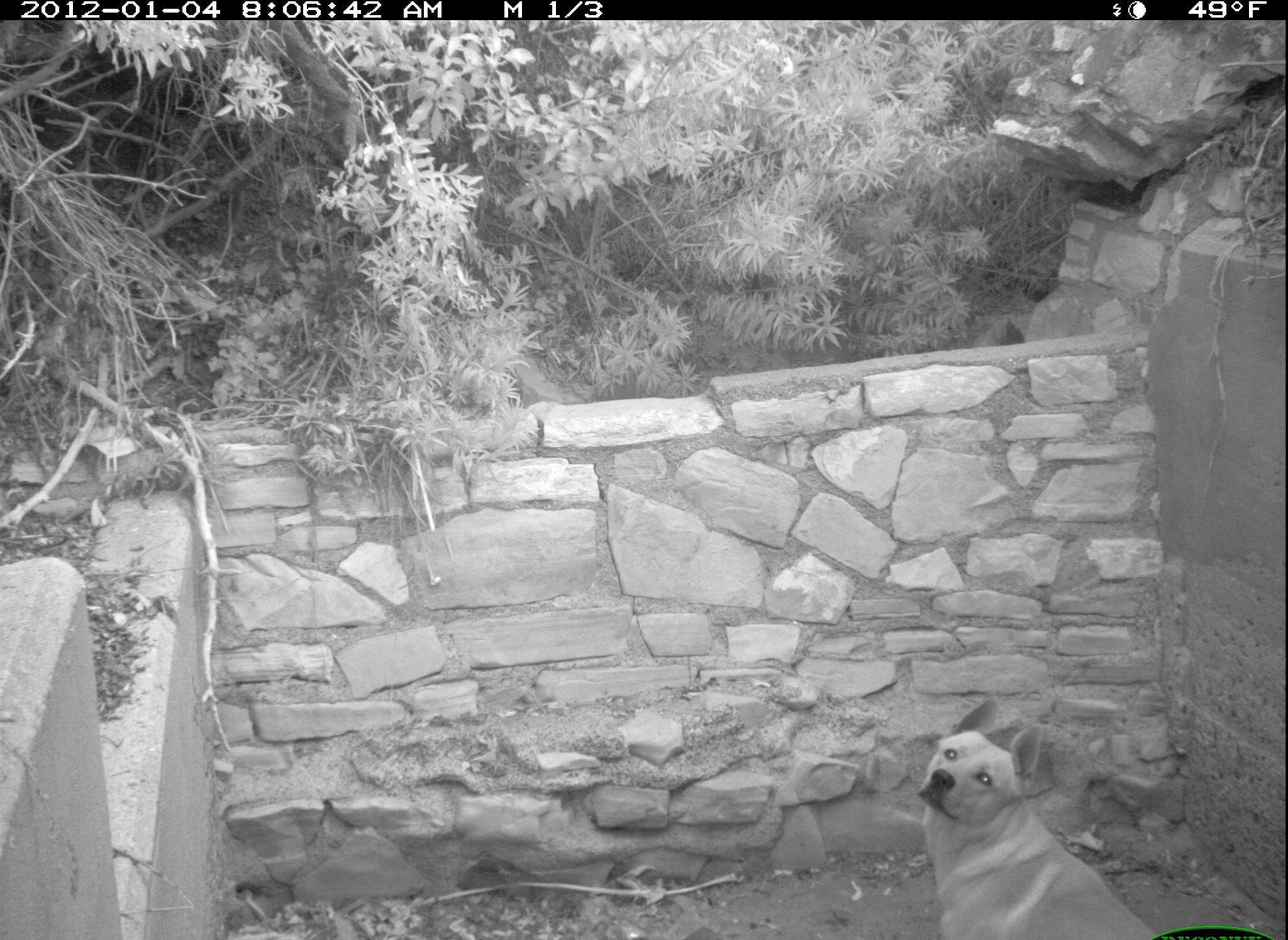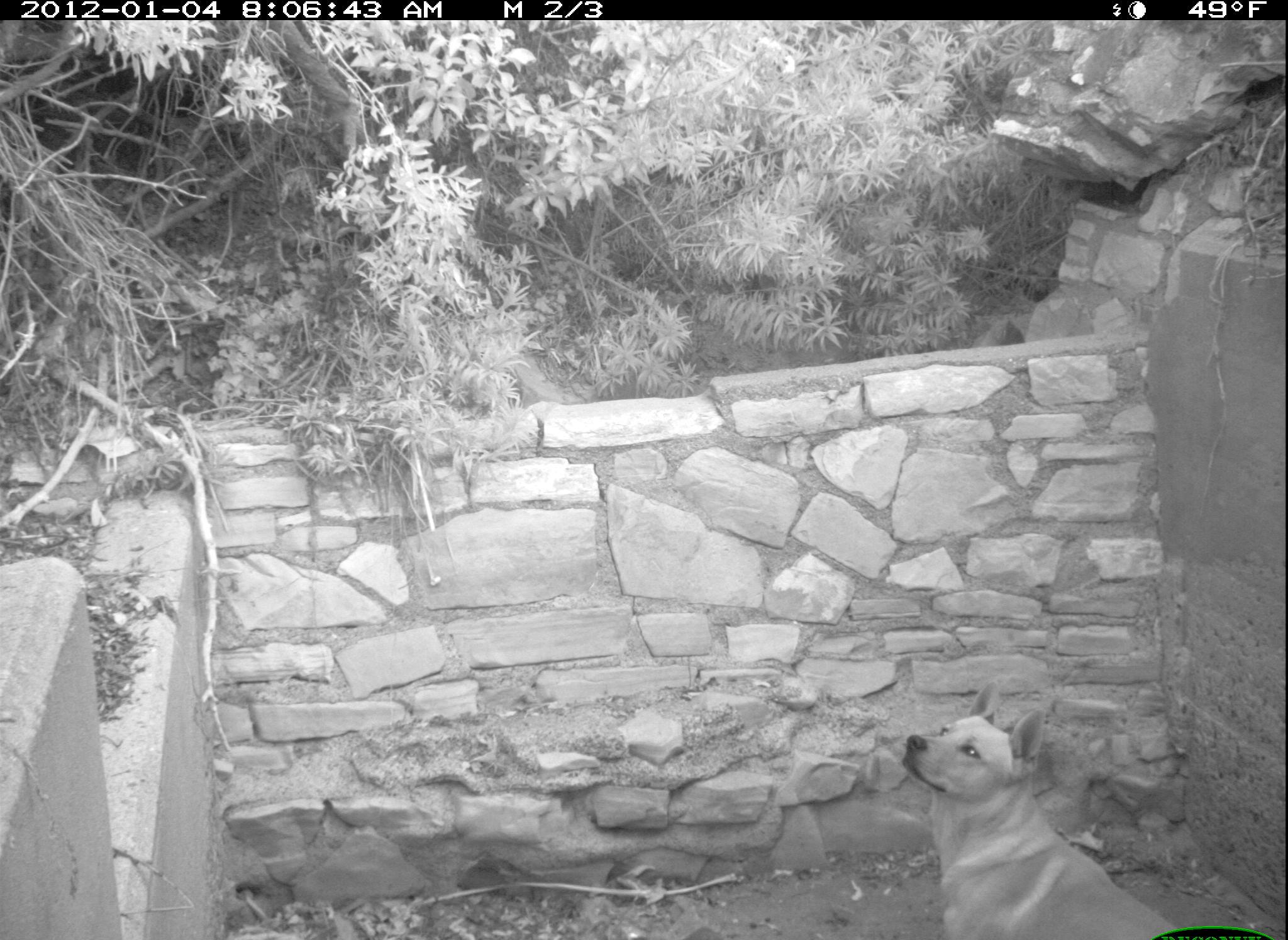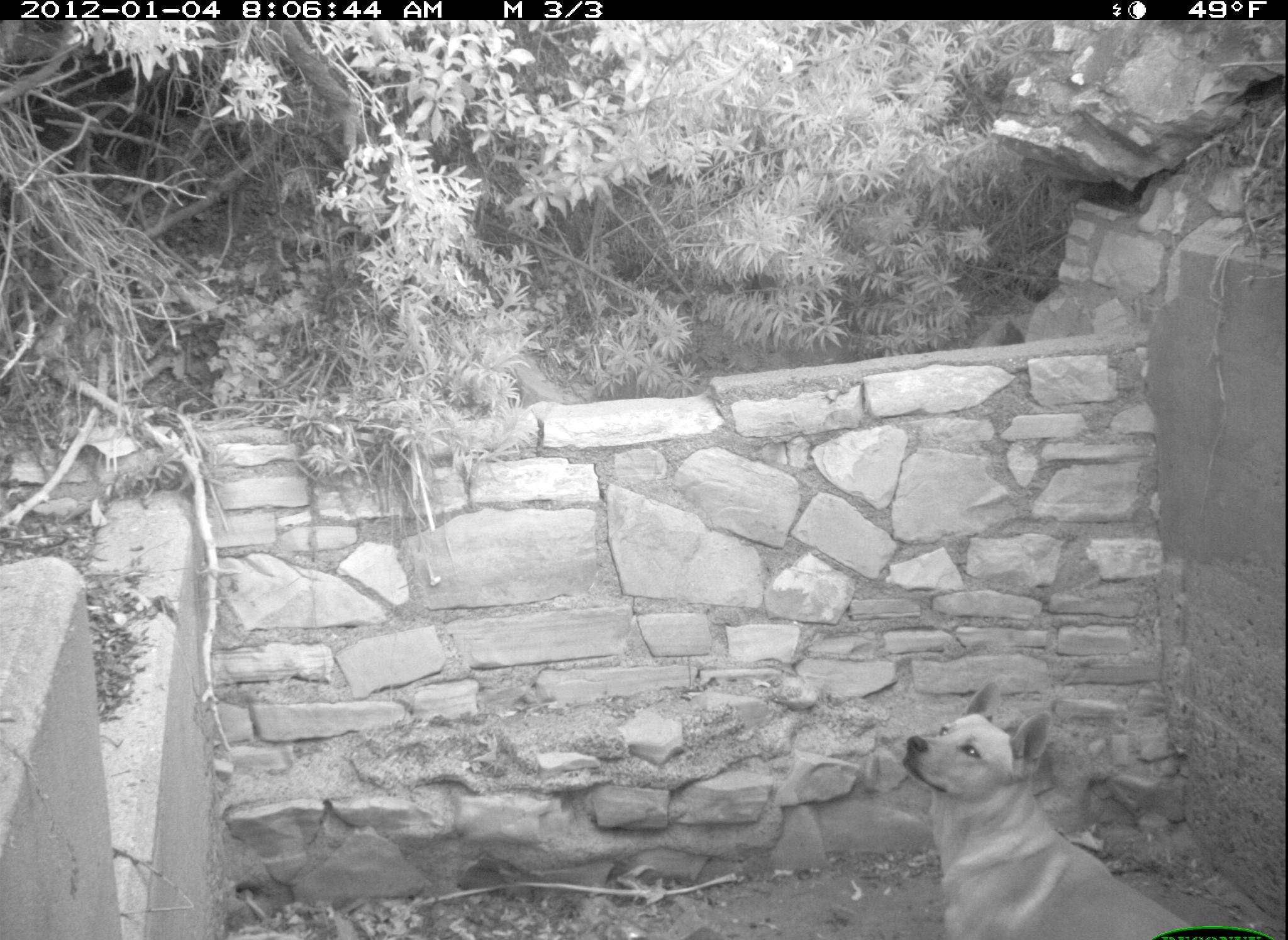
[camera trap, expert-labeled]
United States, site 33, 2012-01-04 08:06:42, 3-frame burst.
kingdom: Animalia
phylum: Chordata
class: Mammalia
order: Carnivora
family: Canidae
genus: Canis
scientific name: Canis familiaris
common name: domestic dog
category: dog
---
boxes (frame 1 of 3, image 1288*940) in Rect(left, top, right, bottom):
dog: Rect(903, 701, 1153, 936)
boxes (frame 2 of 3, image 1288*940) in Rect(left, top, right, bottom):
dog: Rect(906, 681, 1175, 940)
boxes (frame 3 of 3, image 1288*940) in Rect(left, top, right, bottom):
dog: Rect(900, 680, 1183, 940)